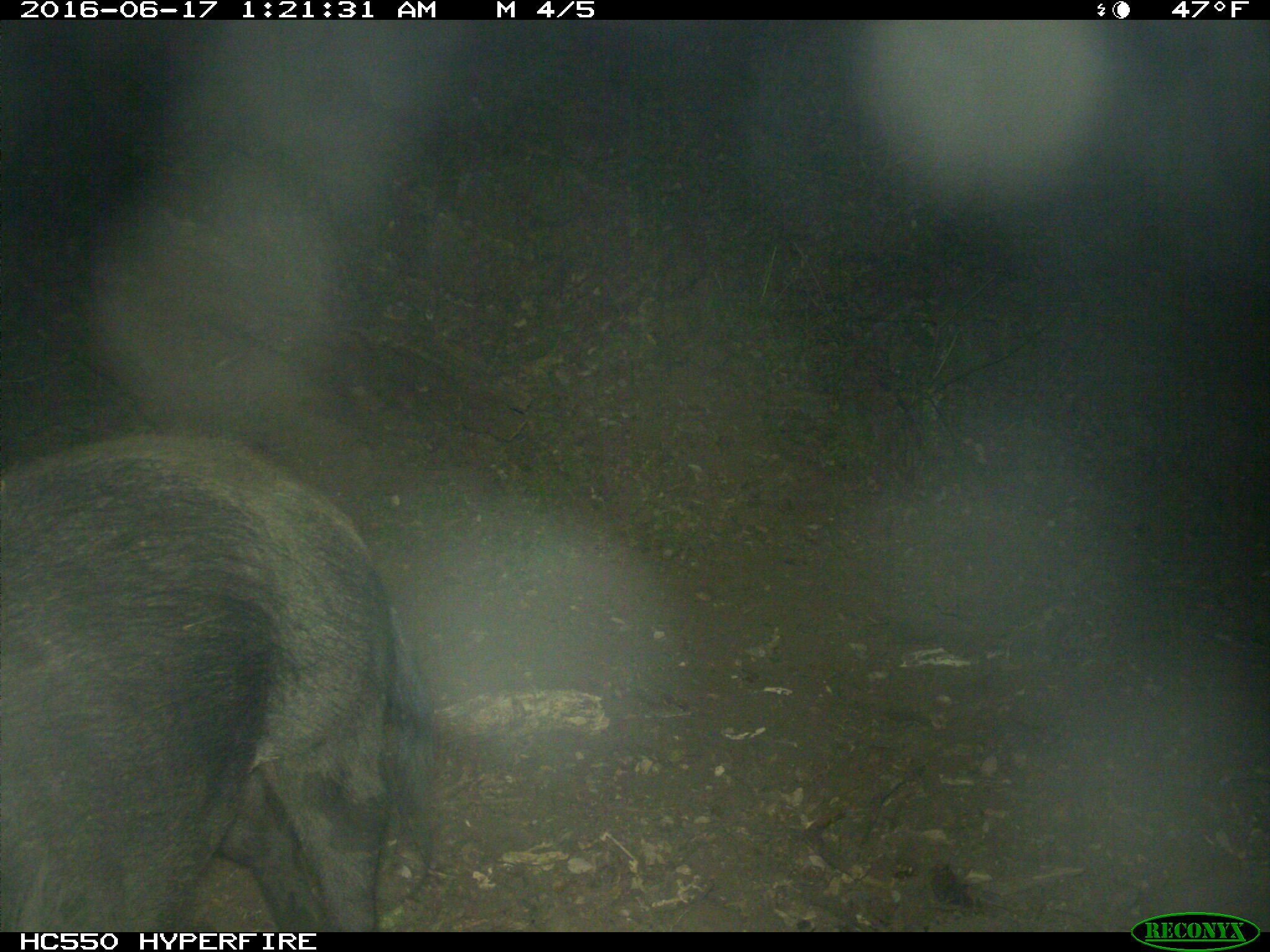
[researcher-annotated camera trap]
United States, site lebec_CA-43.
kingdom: Animalia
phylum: Chordata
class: Mammalia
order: Artiodactyla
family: Suidae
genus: Sus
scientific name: Sus scrofa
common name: wild boar